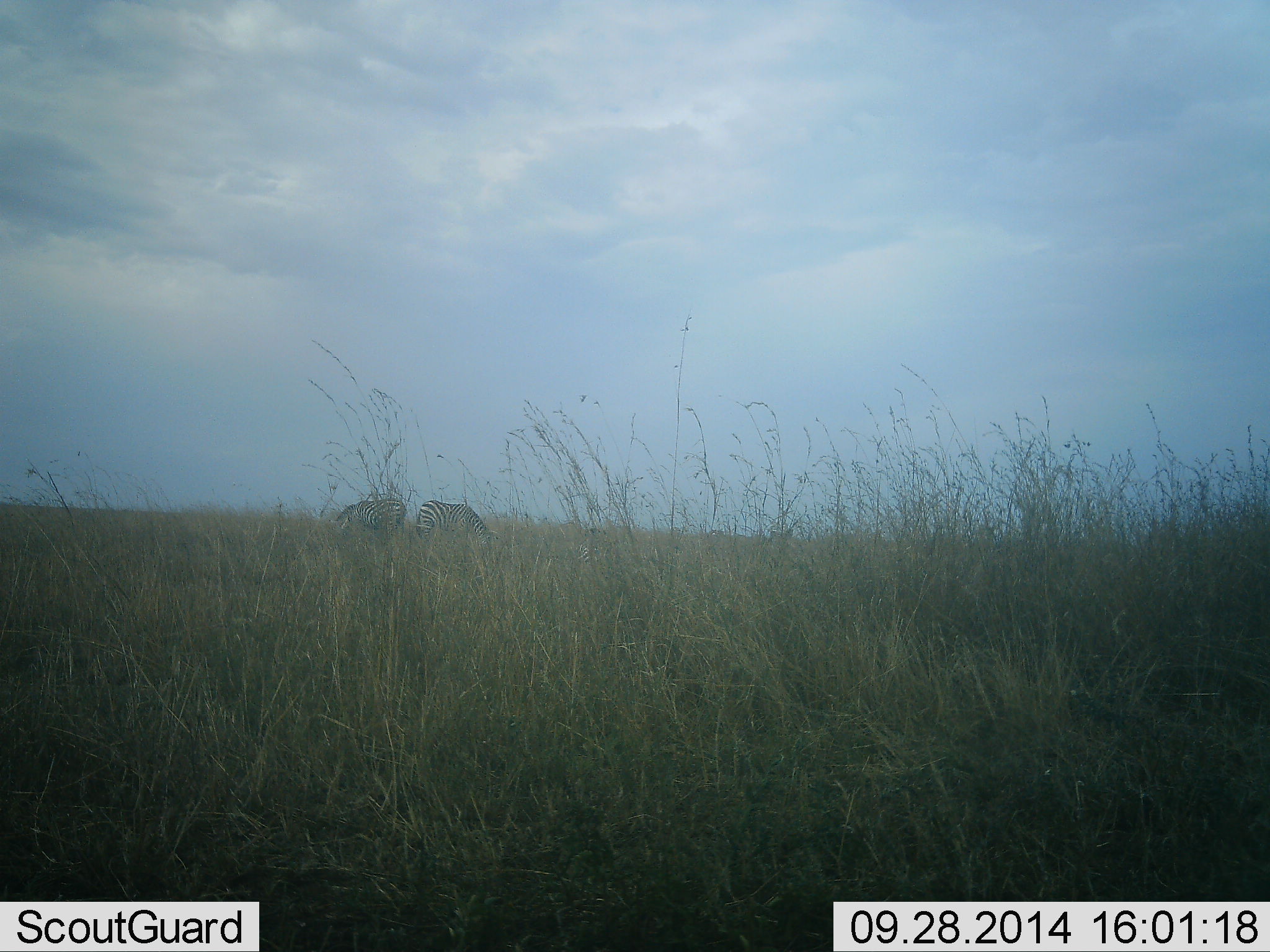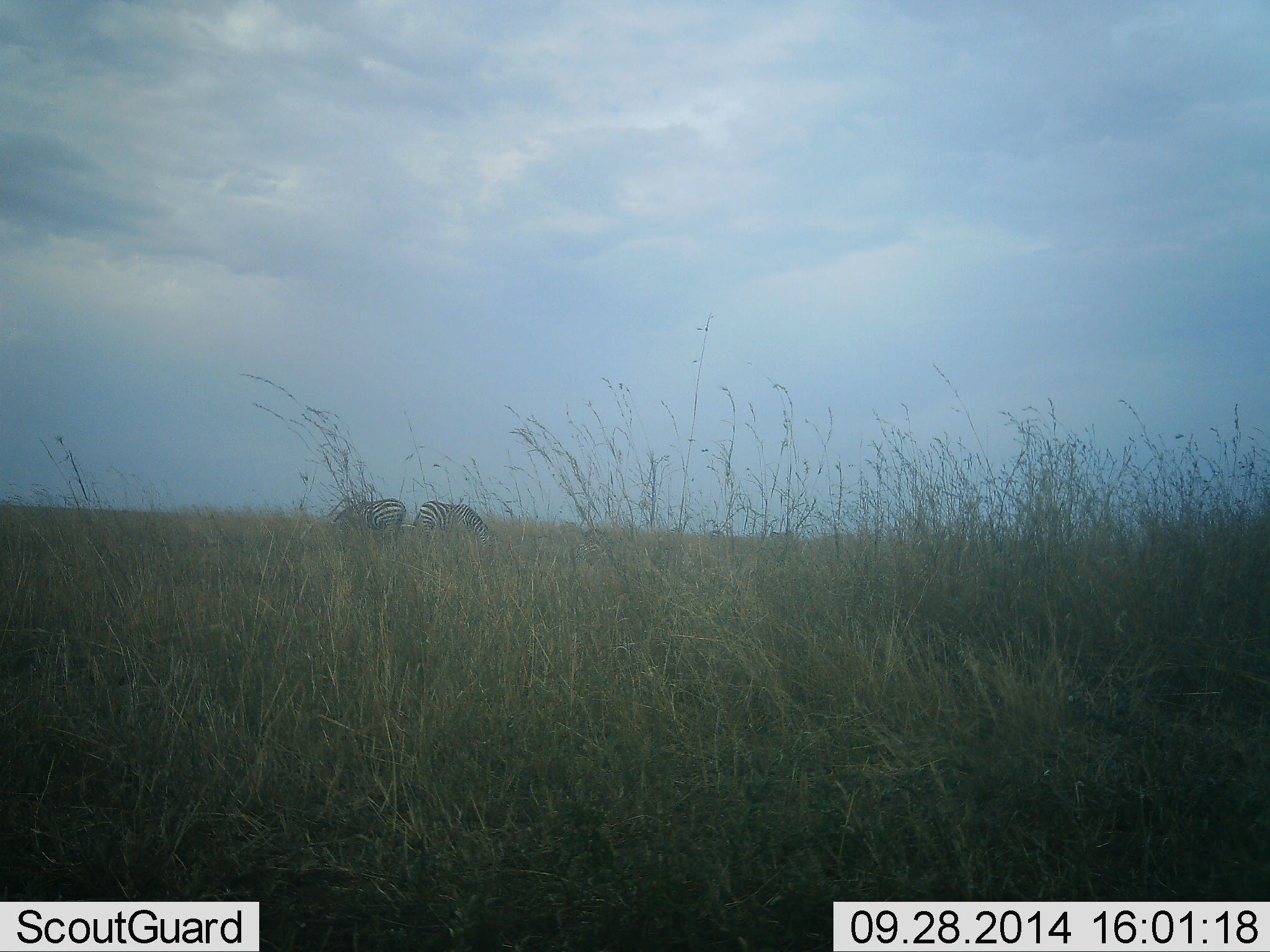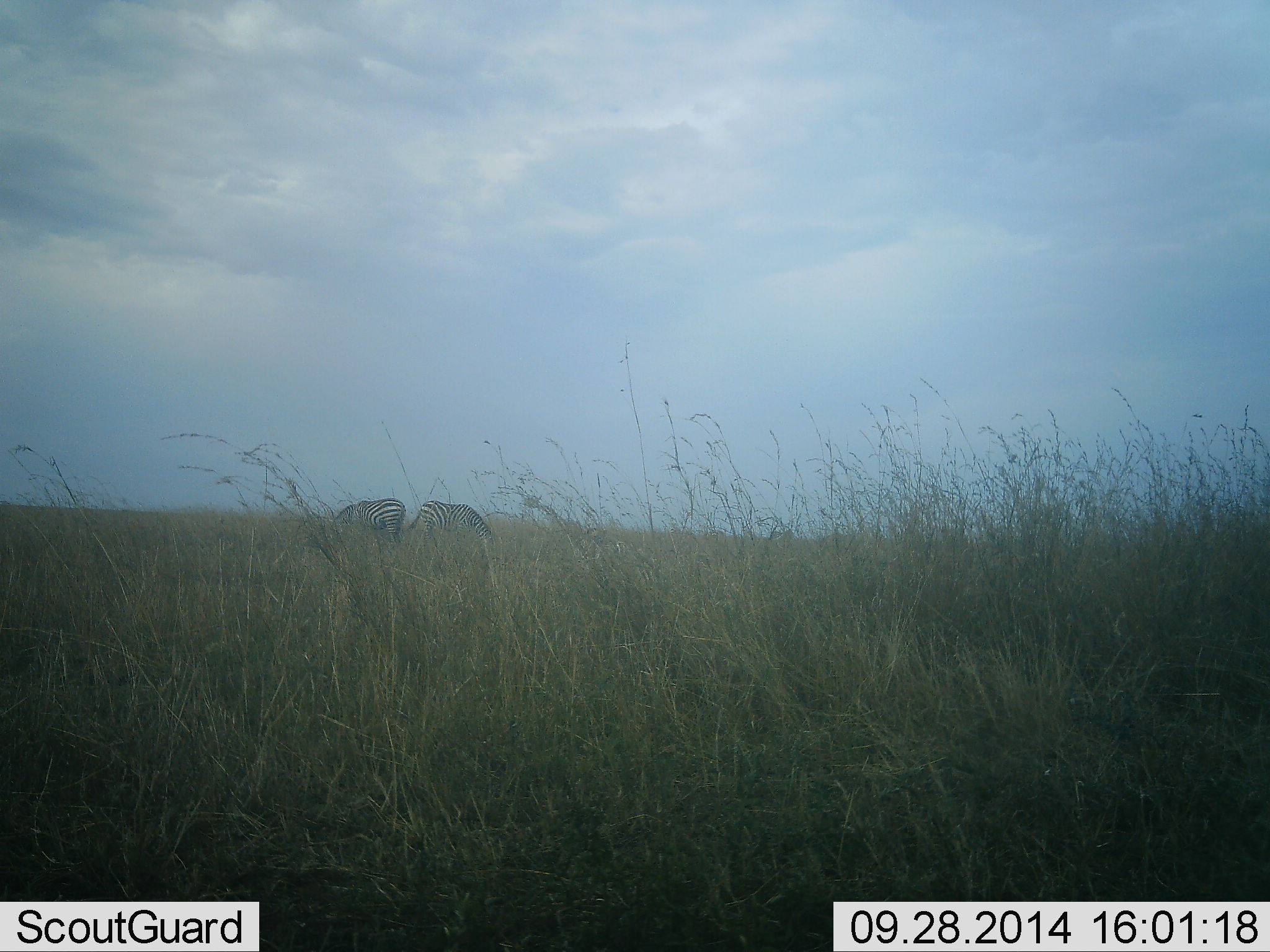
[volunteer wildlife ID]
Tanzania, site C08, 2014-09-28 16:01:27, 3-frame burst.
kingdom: Animalia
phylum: Chordata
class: Mammalia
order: Perissodactyla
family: Equidae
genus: Equus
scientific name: Equus quagga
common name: plains zebra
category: zebra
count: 2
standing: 20%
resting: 0%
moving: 10%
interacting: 0%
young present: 0%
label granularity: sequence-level